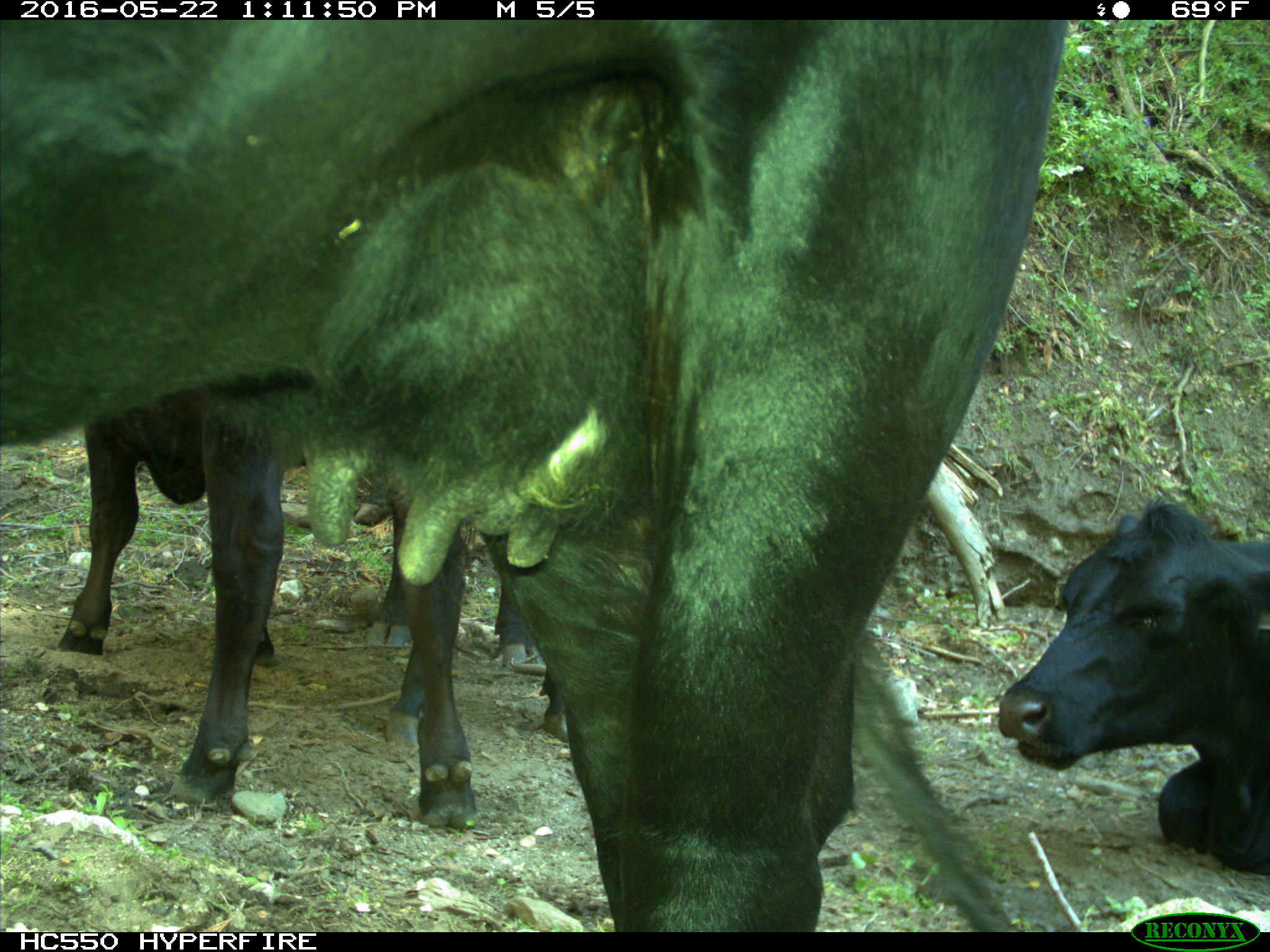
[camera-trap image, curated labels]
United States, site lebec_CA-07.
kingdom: Animalia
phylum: Chordata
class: Mammalia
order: Artiodactyla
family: Bovidae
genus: Bos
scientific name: Bos taurus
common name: domestic cow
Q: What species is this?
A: Bos taurus (domestic cow).